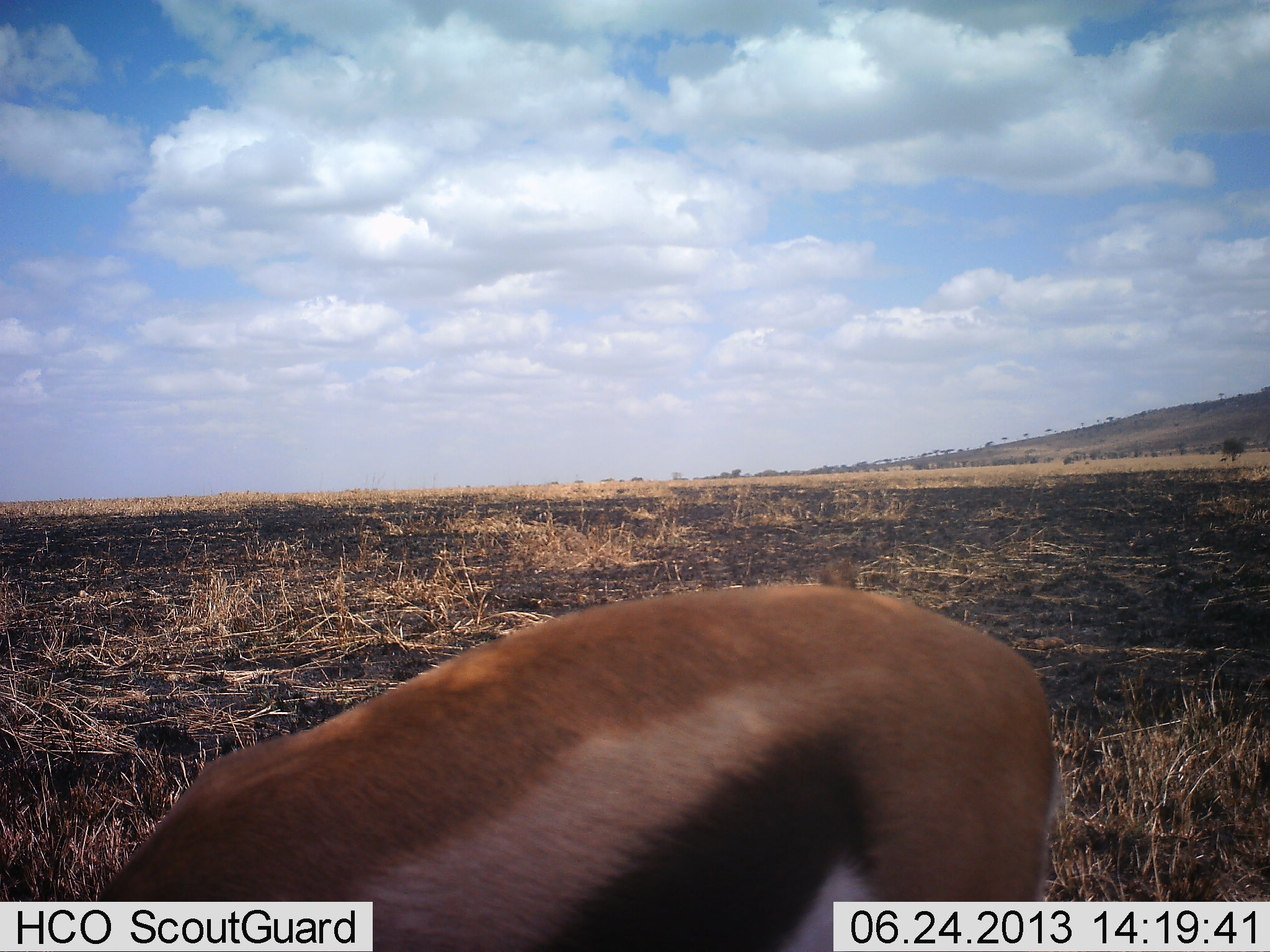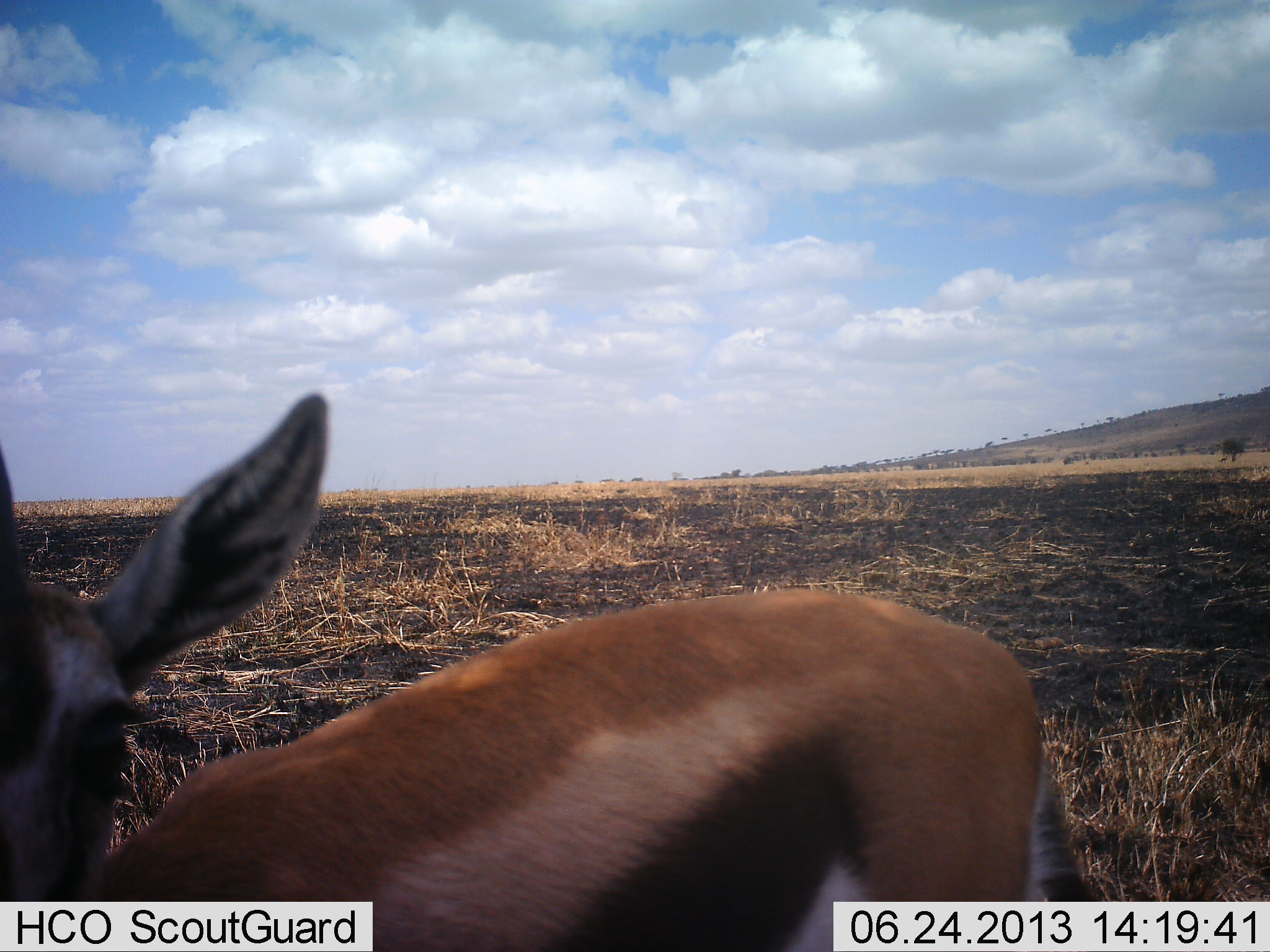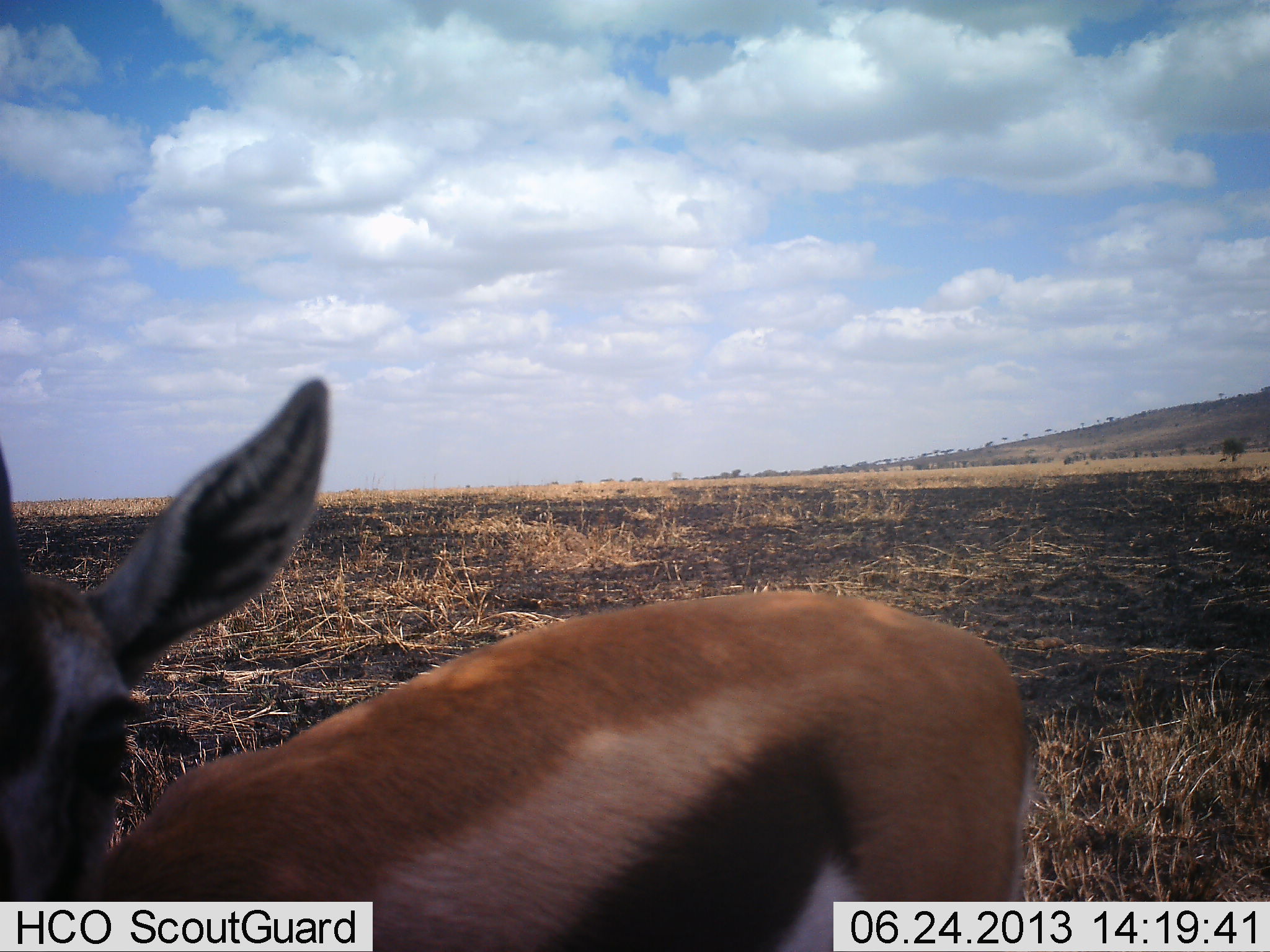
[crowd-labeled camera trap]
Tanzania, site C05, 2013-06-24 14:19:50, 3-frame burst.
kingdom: Animalia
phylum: Chordata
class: Mammalia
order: Artiodactyla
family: Bovidae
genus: Eudorcas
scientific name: Eudorcas thomsonii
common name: thomson's gazelle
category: gazellethomsons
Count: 1.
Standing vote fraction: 80%.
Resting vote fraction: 0%.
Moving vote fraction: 20%.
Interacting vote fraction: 0%.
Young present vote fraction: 0%.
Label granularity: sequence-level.